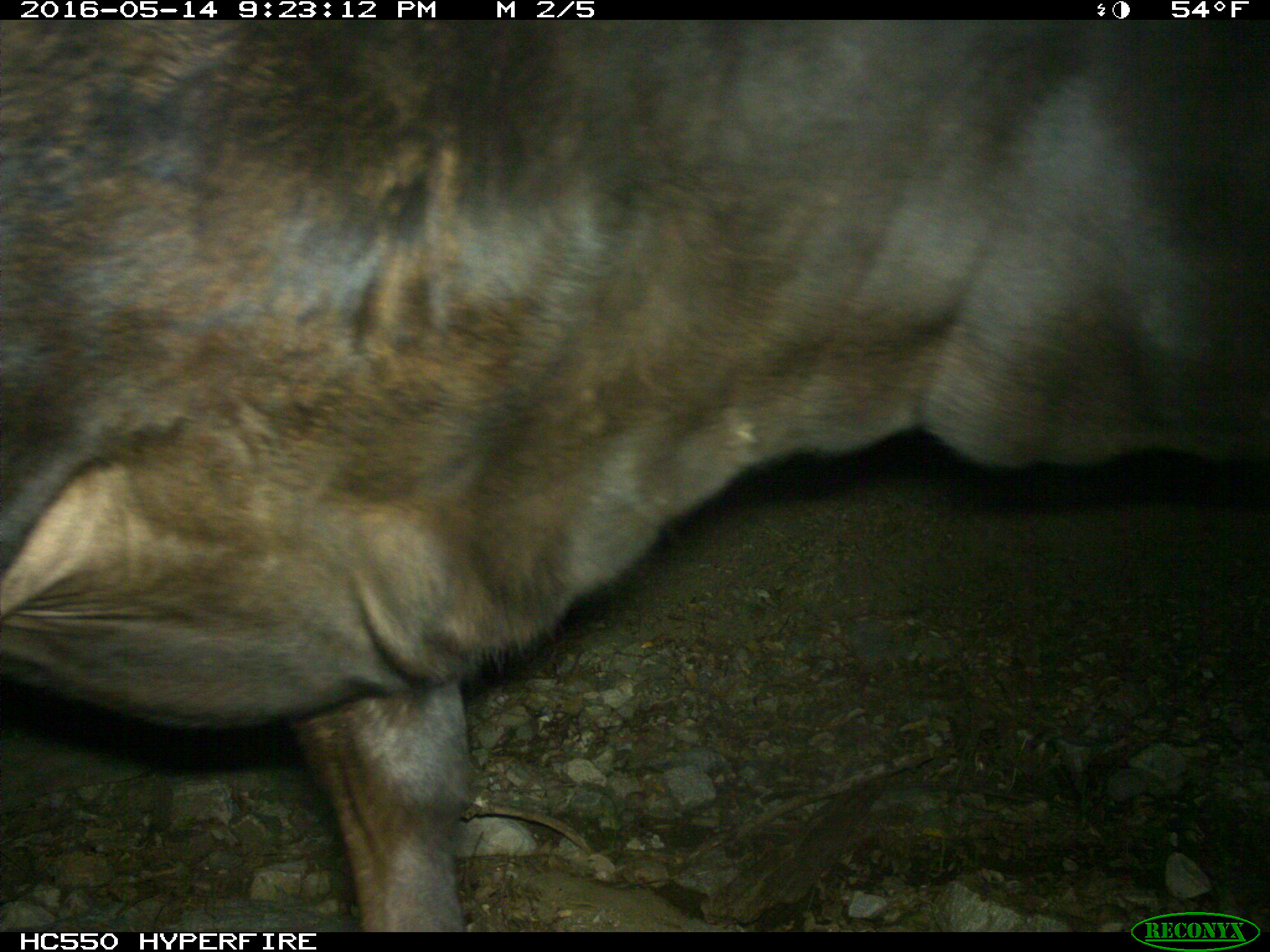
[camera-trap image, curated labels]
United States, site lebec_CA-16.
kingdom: Animalia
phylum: Chordata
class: Mammalia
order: Artiodactyla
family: Bovidae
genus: Bos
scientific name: Bos taurus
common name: domestic cow